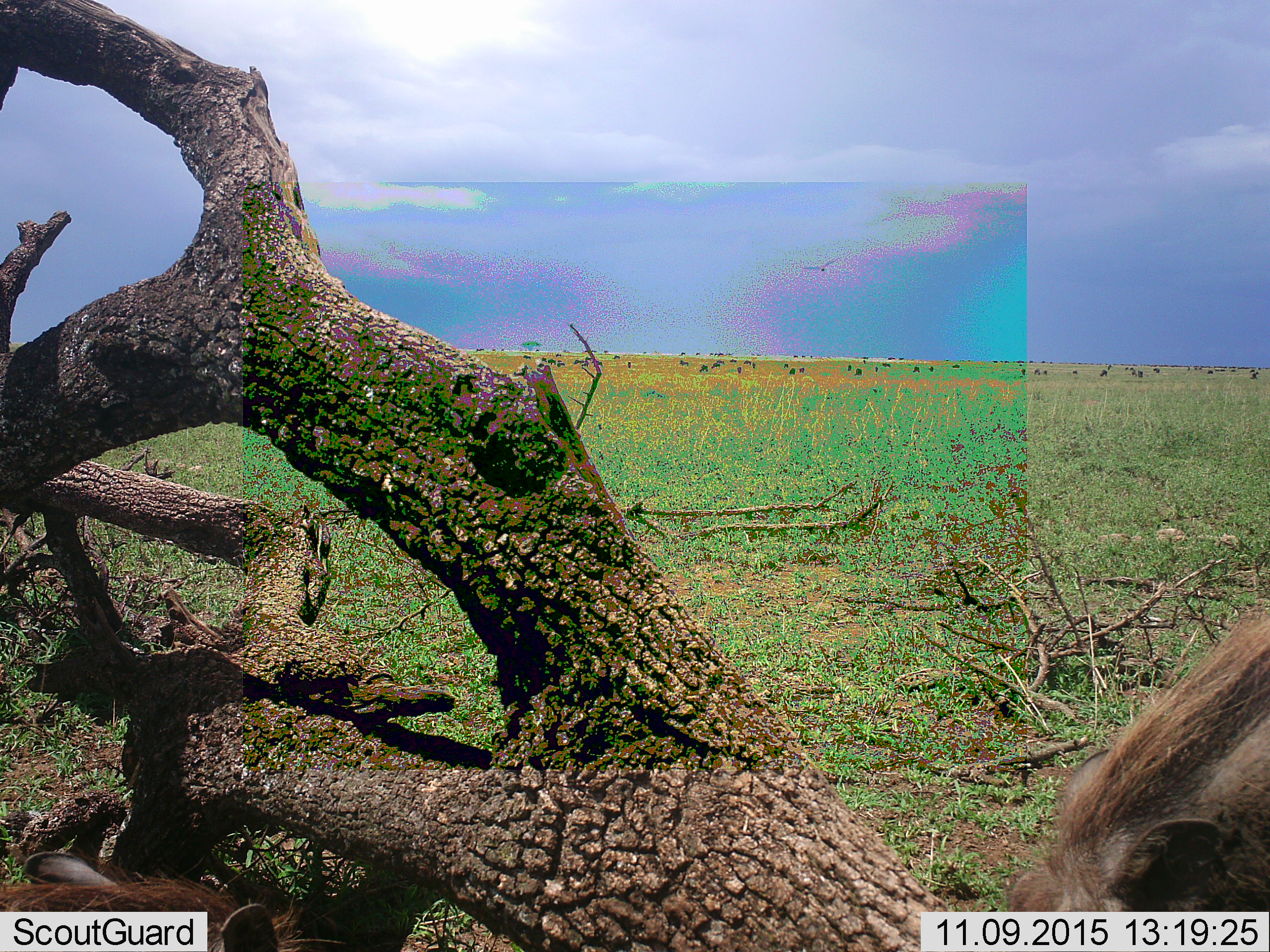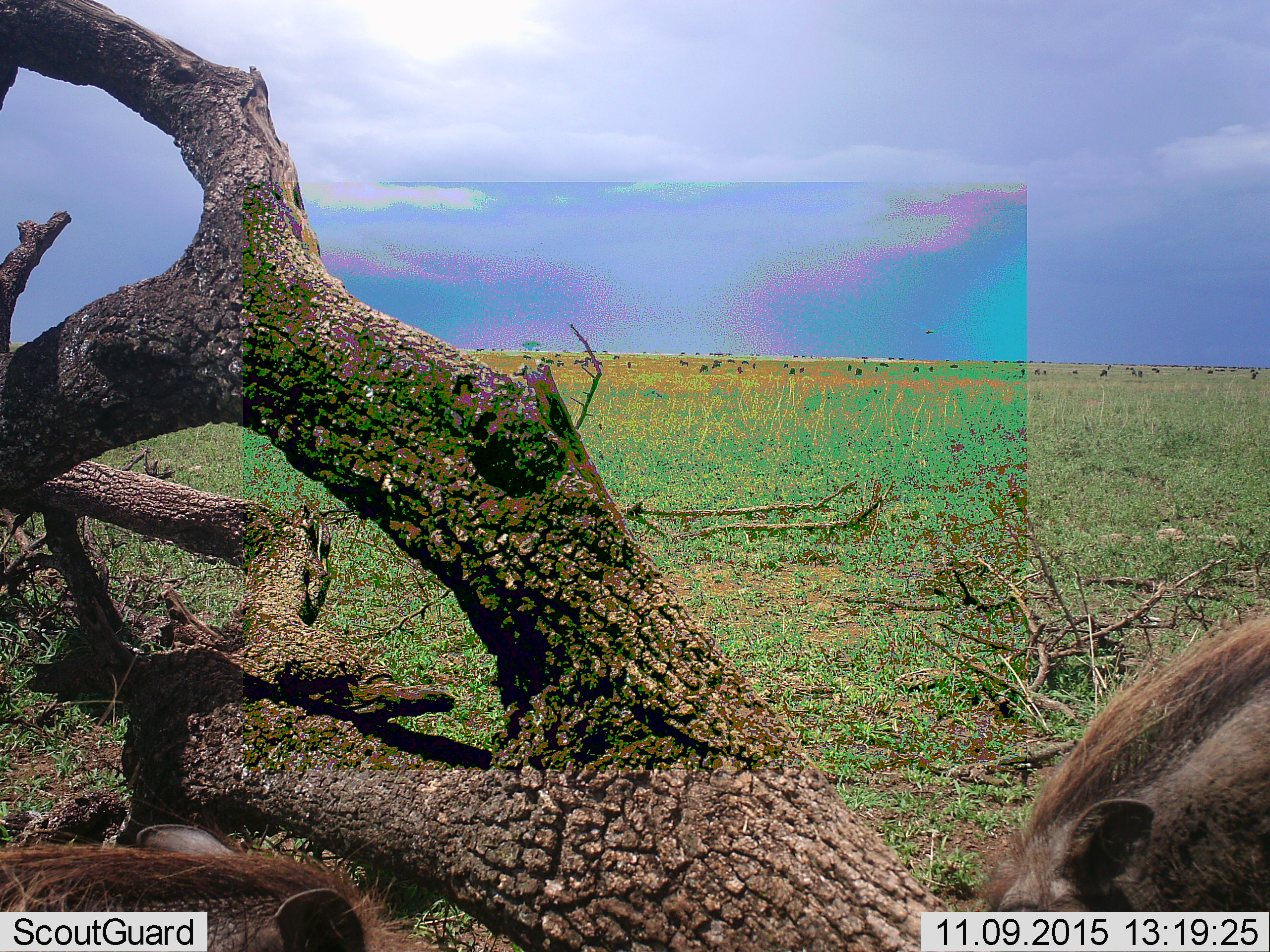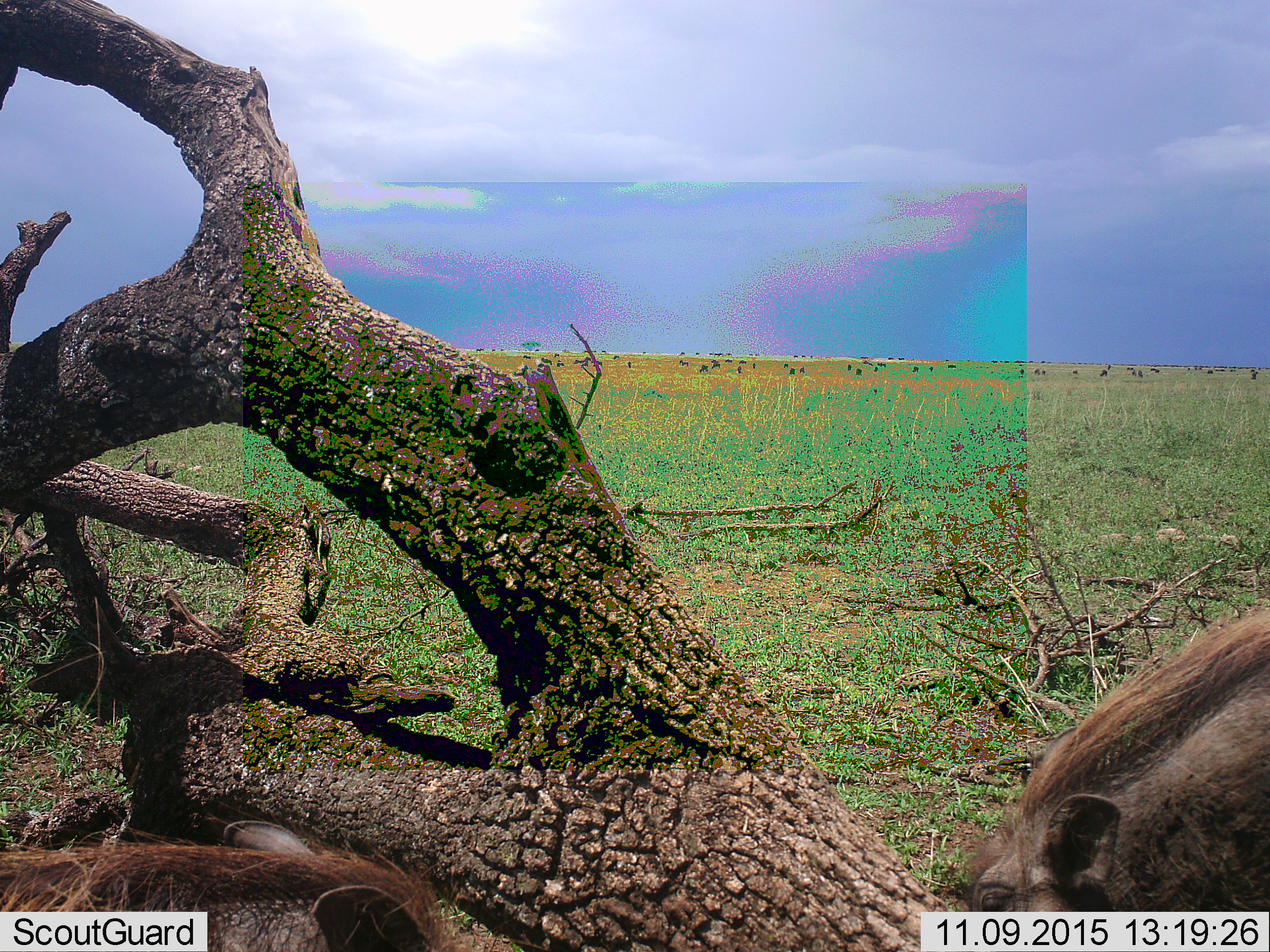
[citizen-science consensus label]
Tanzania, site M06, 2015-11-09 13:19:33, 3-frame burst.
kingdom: Animalia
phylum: Chordata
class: Mammalia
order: Artiodactyla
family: Suidae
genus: Phacochoerus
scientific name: Phacochoerus africanus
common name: warthog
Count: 2.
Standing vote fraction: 20%.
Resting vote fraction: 0%.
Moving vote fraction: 60%.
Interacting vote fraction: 0%.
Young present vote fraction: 0%.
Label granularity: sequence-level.